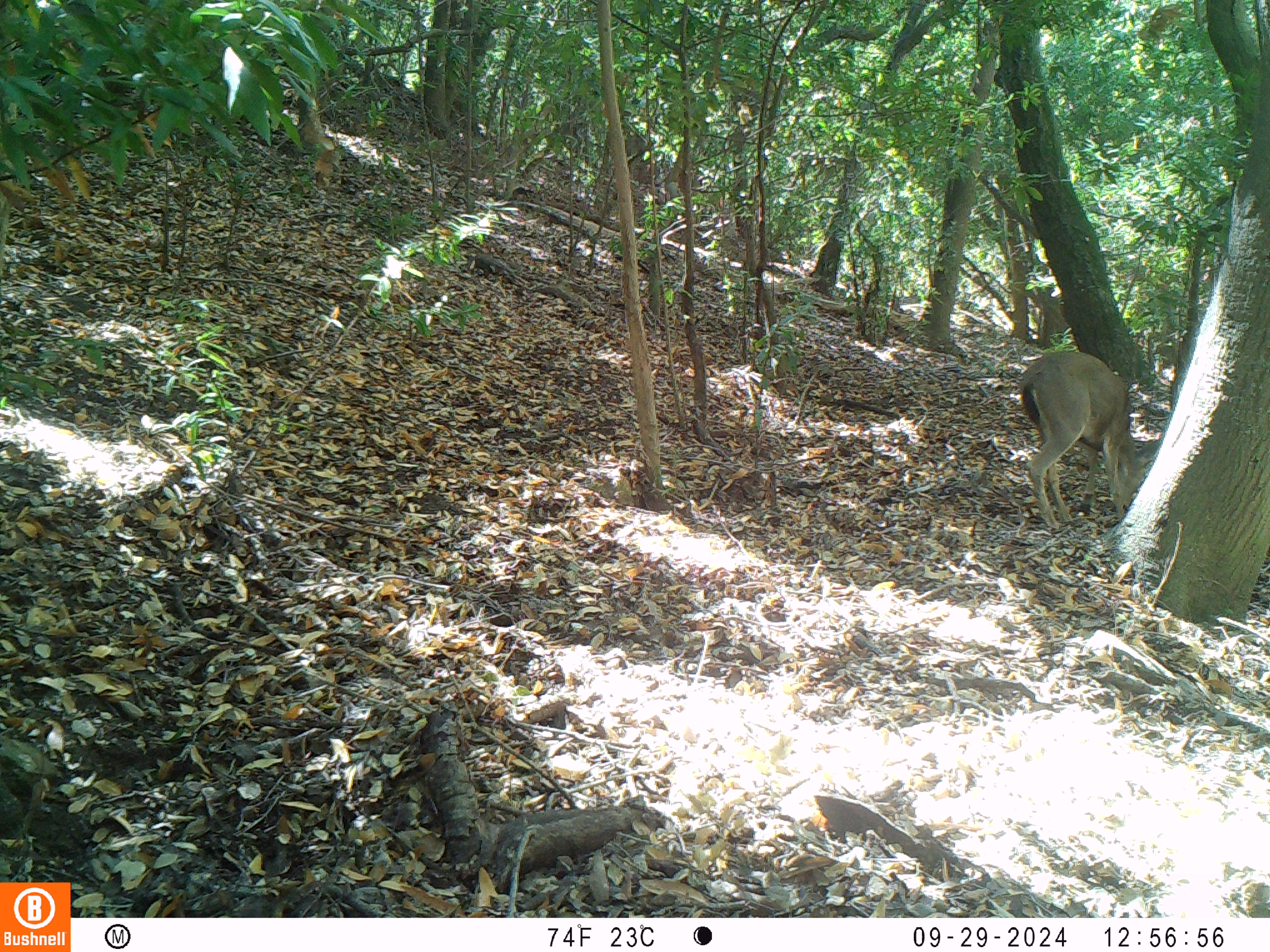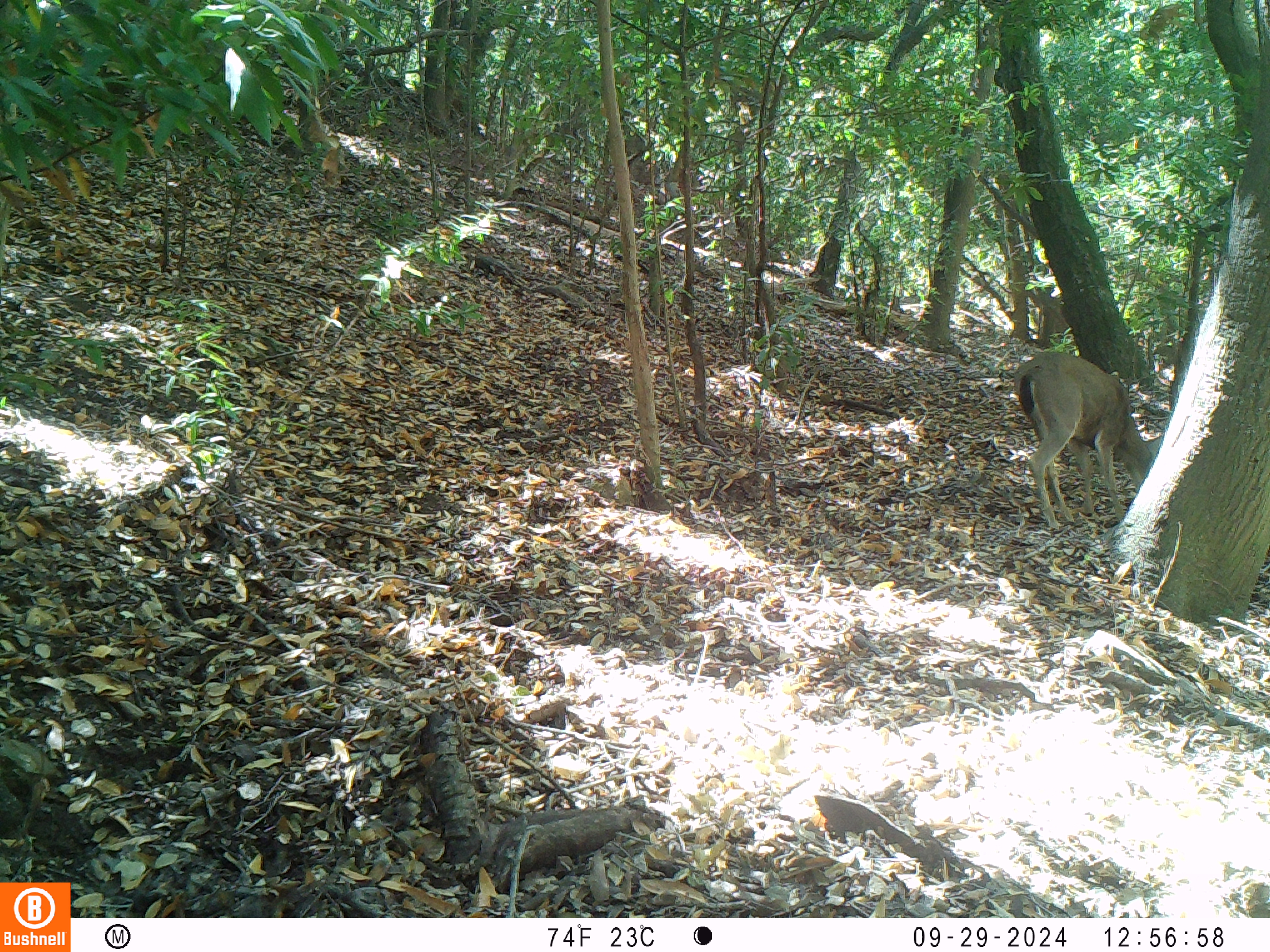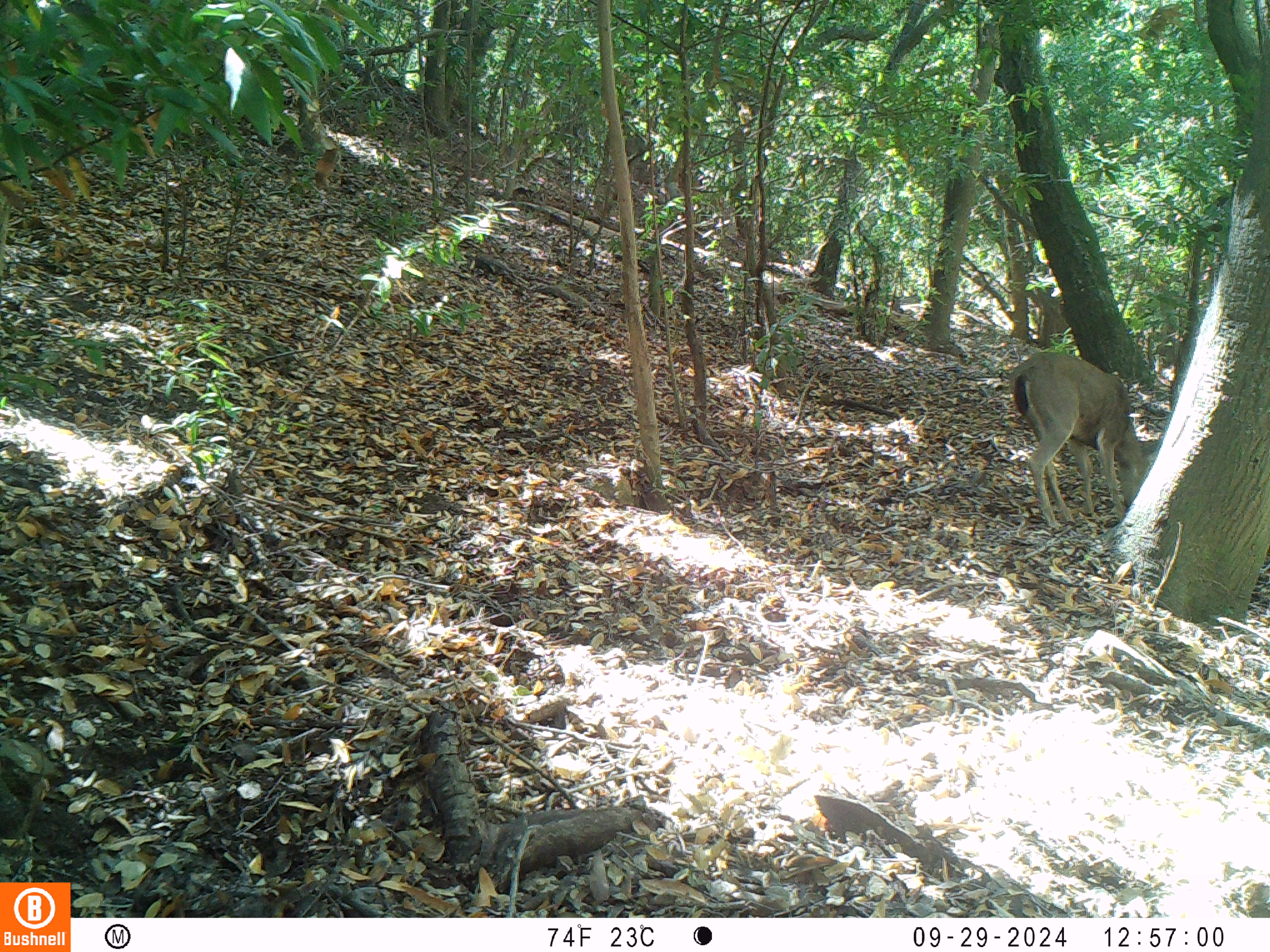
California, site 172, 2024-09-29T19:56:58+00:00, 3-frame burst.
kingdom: Animalia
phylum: Chordata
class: Mammalia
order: Artiodactyla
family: Cervidae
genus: Odocoileus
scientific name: Odocoileus hemionus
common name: mule deer